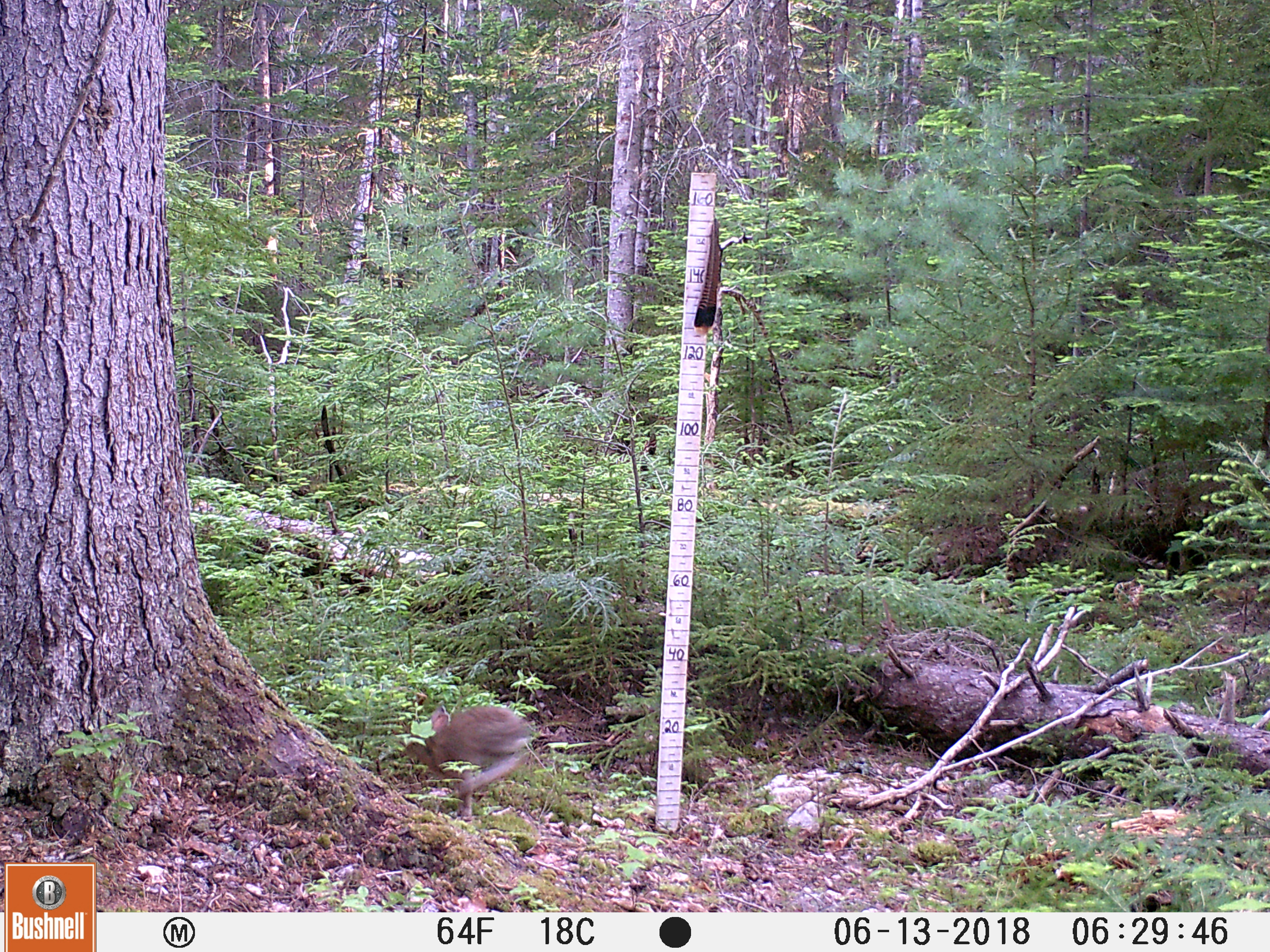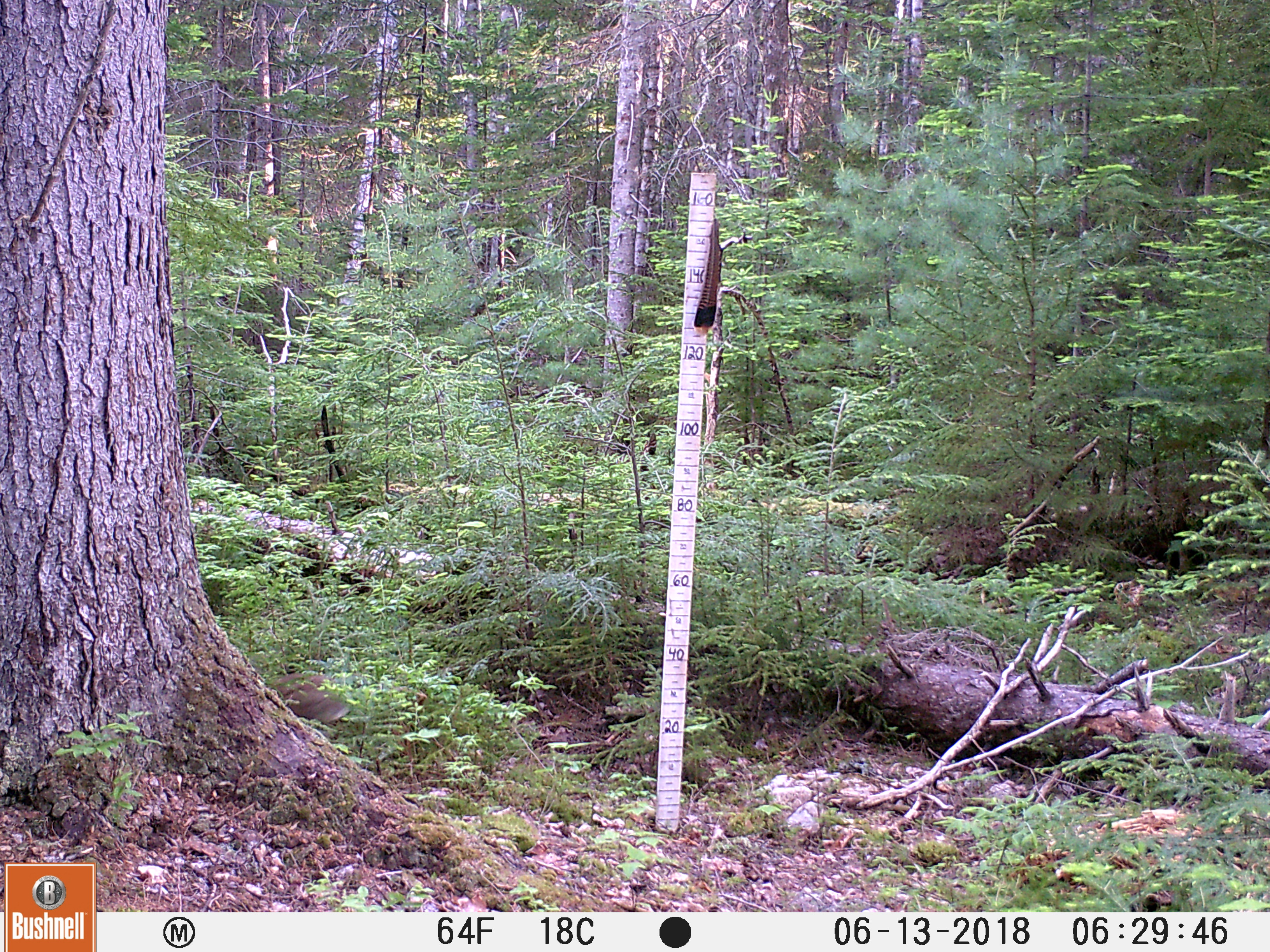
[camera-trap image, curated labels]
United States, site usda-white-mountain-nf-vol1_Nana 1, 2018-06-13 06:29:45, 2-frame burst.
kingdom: Animalia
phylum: Chordata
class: Mammalia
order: Lagomorpha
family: Leporidae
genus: Lepus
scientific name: Lepus americanus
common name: snowshoe hare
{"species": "snowshoe hare (Lepus americanus)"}